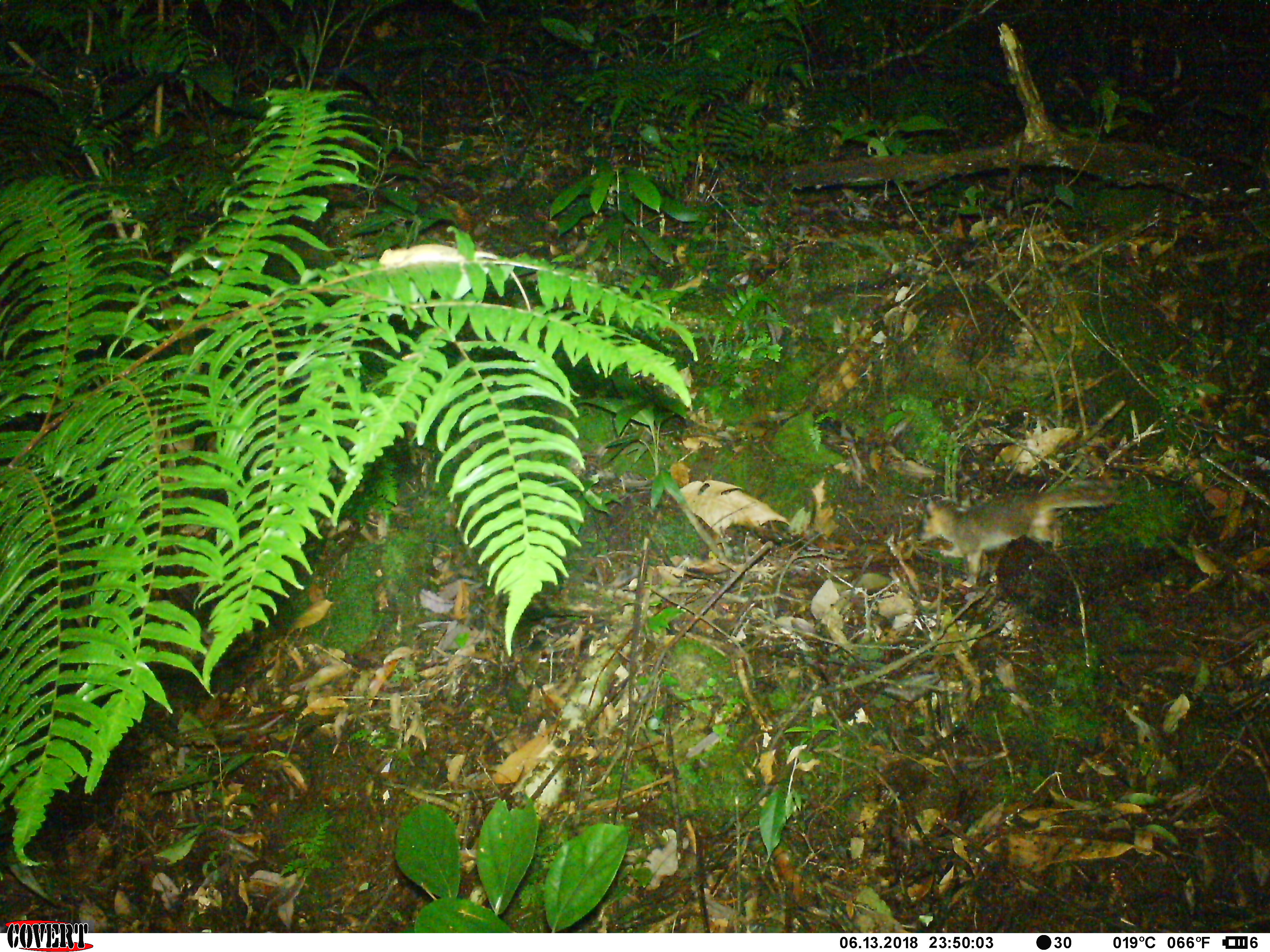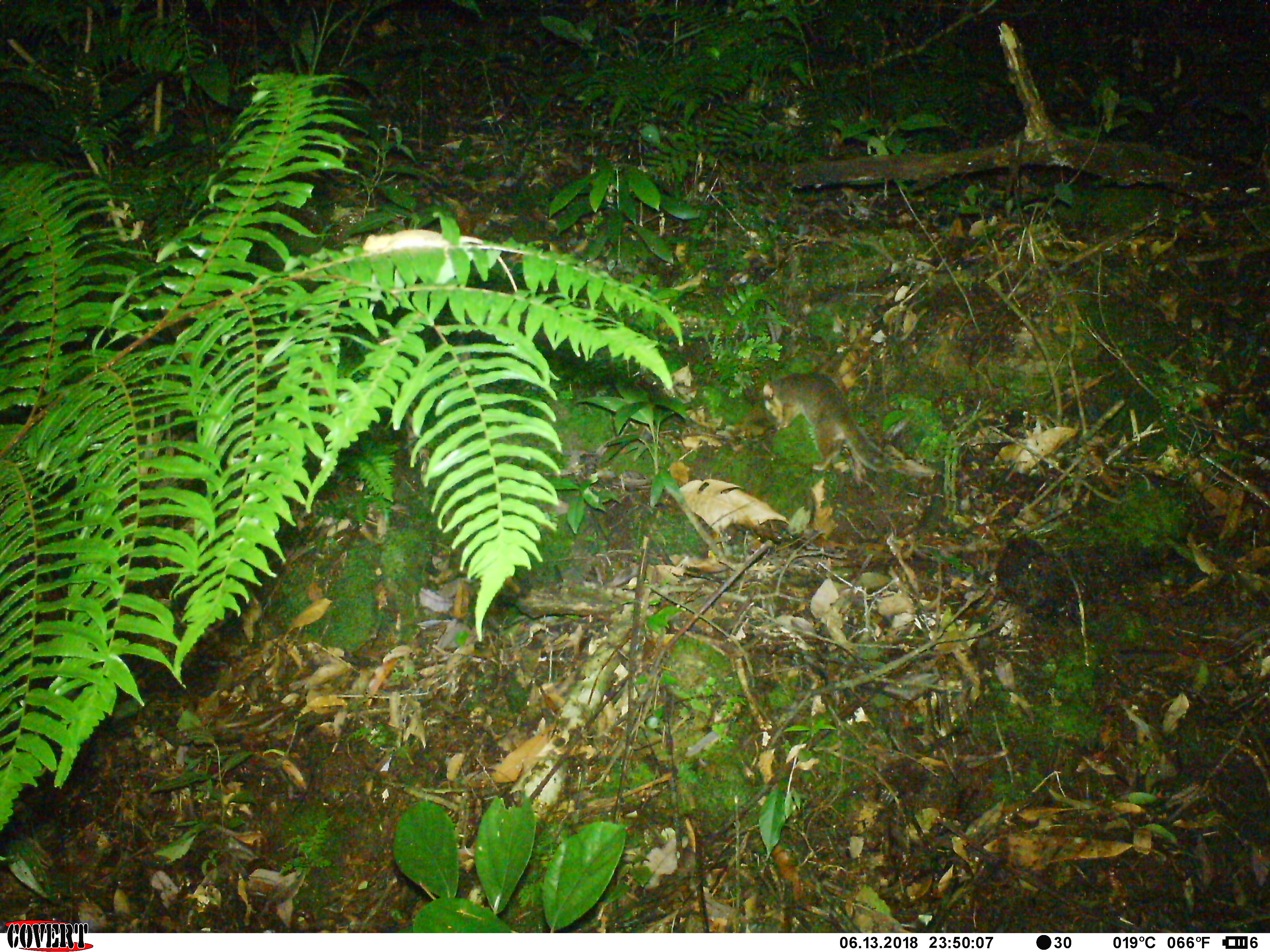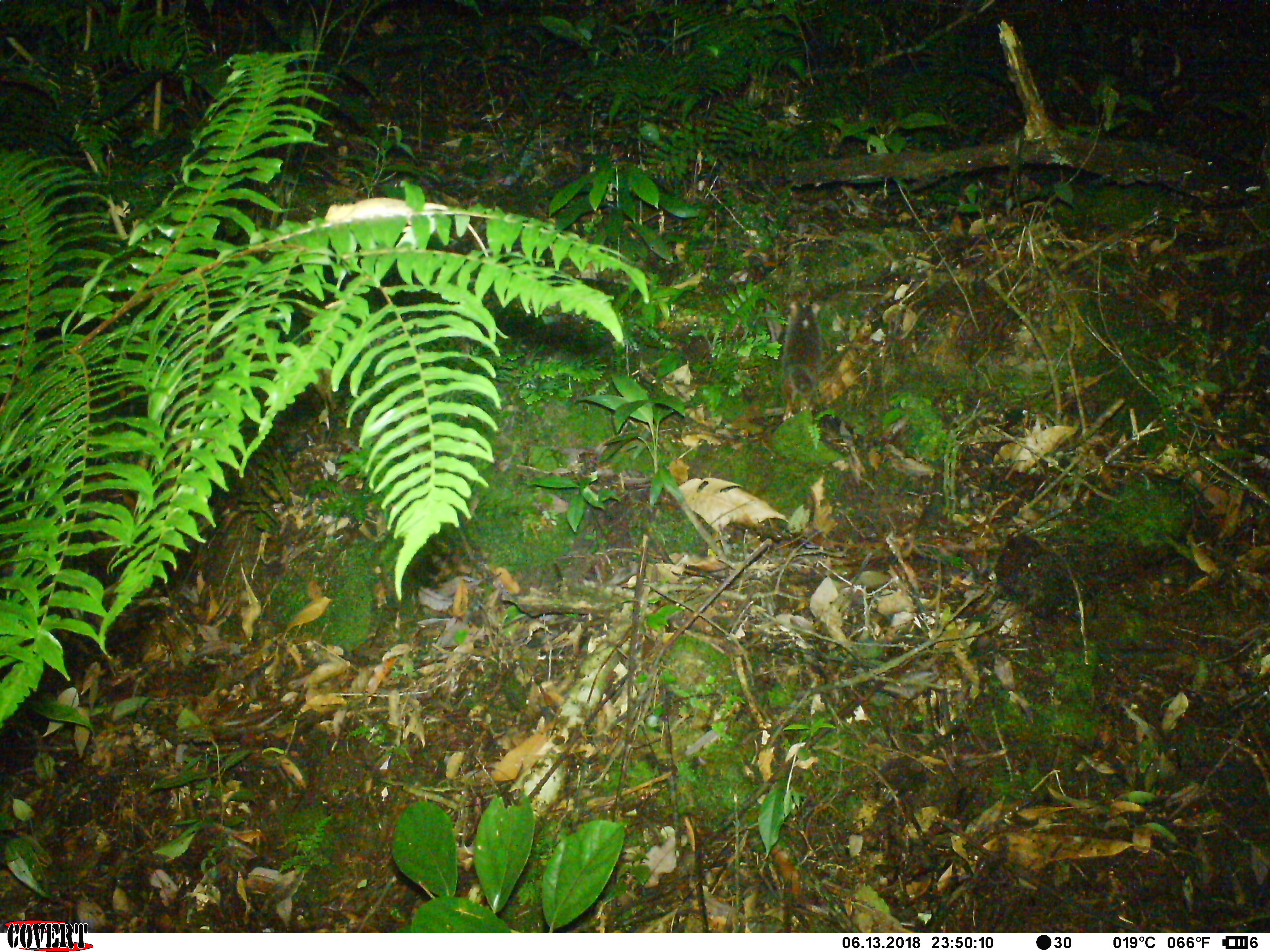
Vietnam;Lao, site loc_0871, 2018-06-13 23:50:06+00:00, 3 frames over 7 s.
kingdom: Animalia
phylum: Chordata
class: Mammalia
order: Carnivora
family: Mustelidae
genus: Melogale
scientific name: Melogale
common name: ferret badger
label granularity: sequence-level